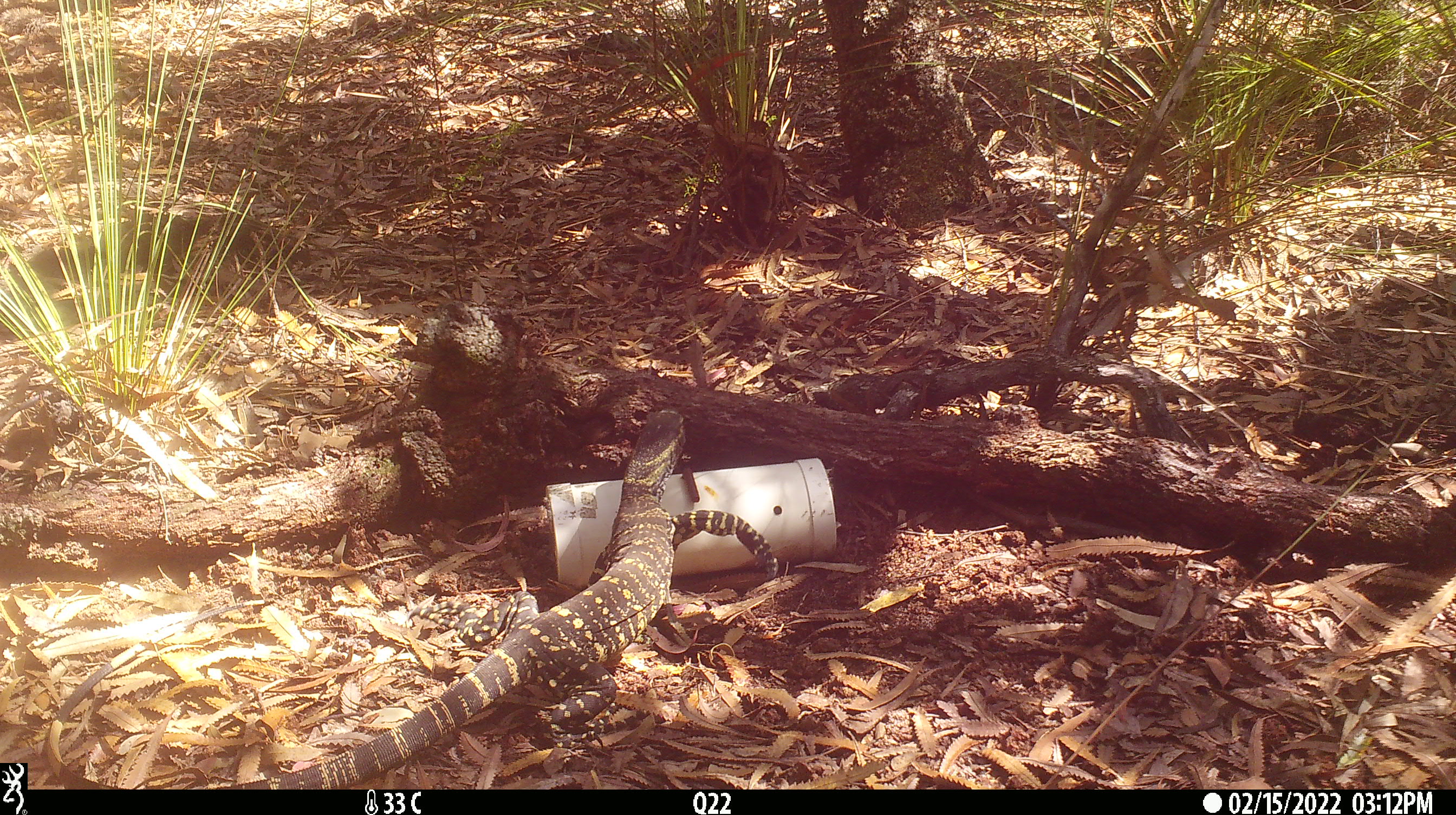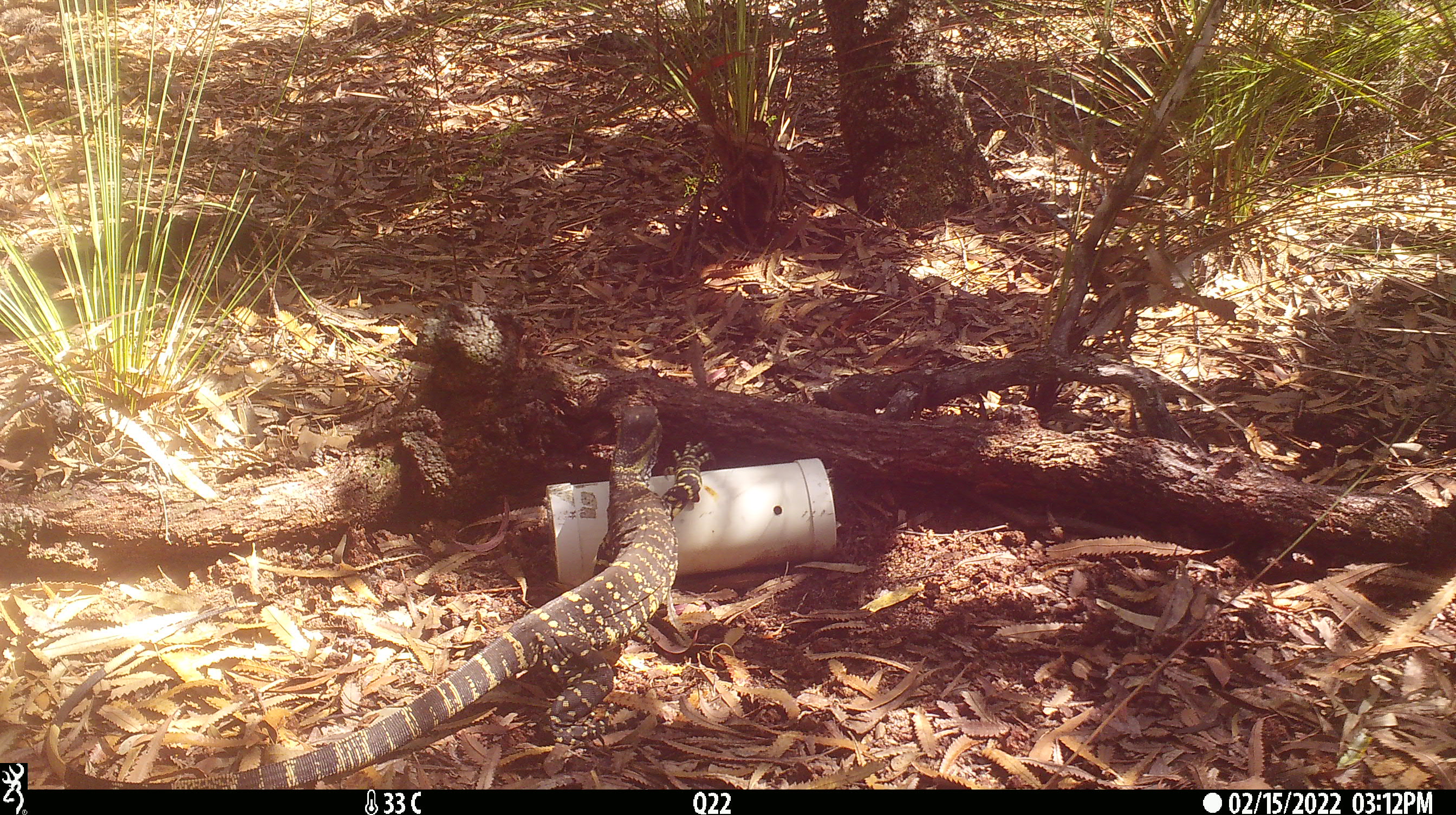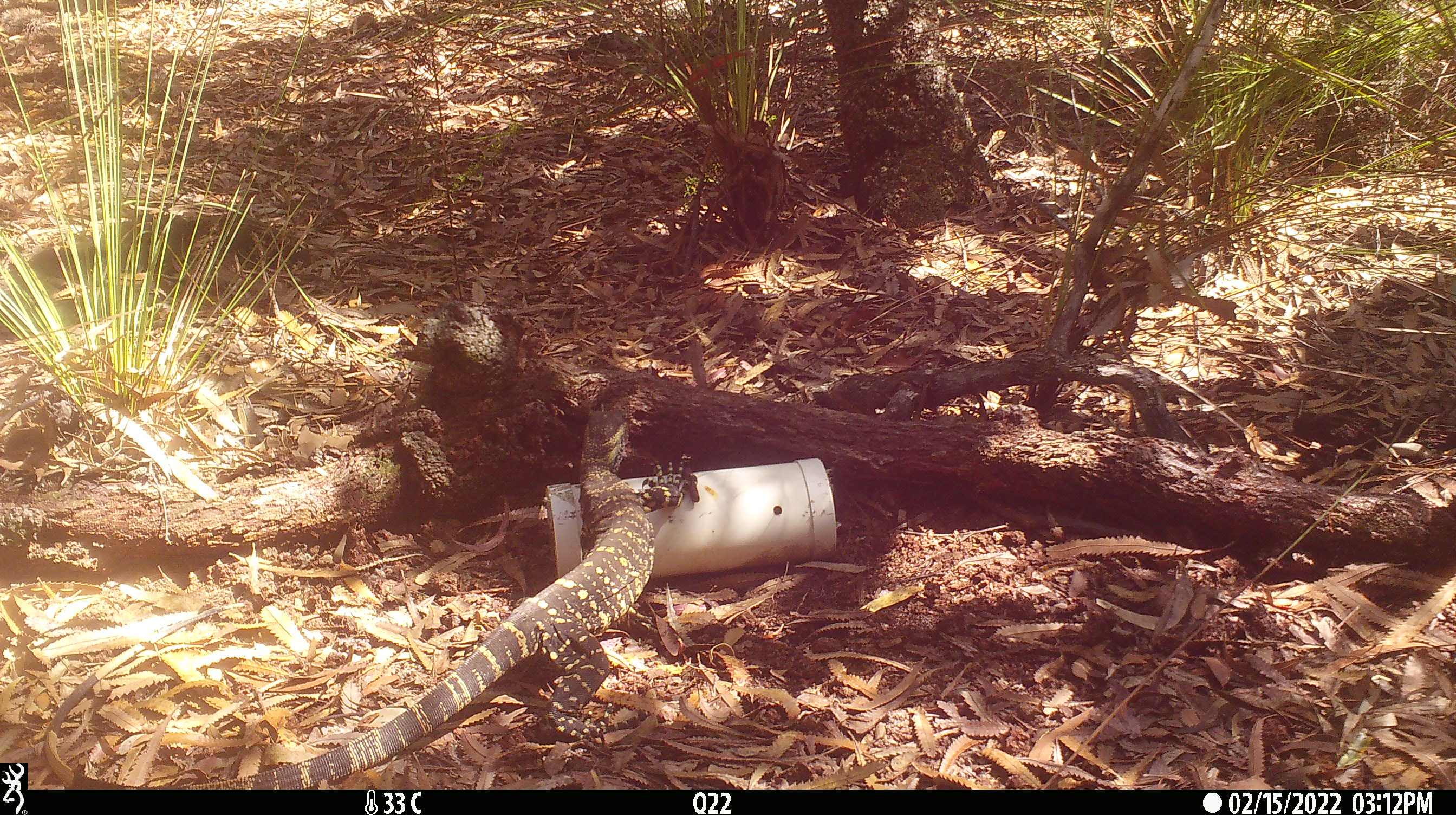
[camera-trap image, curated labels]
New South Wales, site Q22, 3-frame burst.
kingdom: Animalia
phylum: Chordata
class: Reptilia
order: Squamata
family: Varanidae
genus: Varanus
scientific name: Varanus varius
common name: lace monitor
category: goanna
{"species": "goanna (lace monitor) (Varanus varius)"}